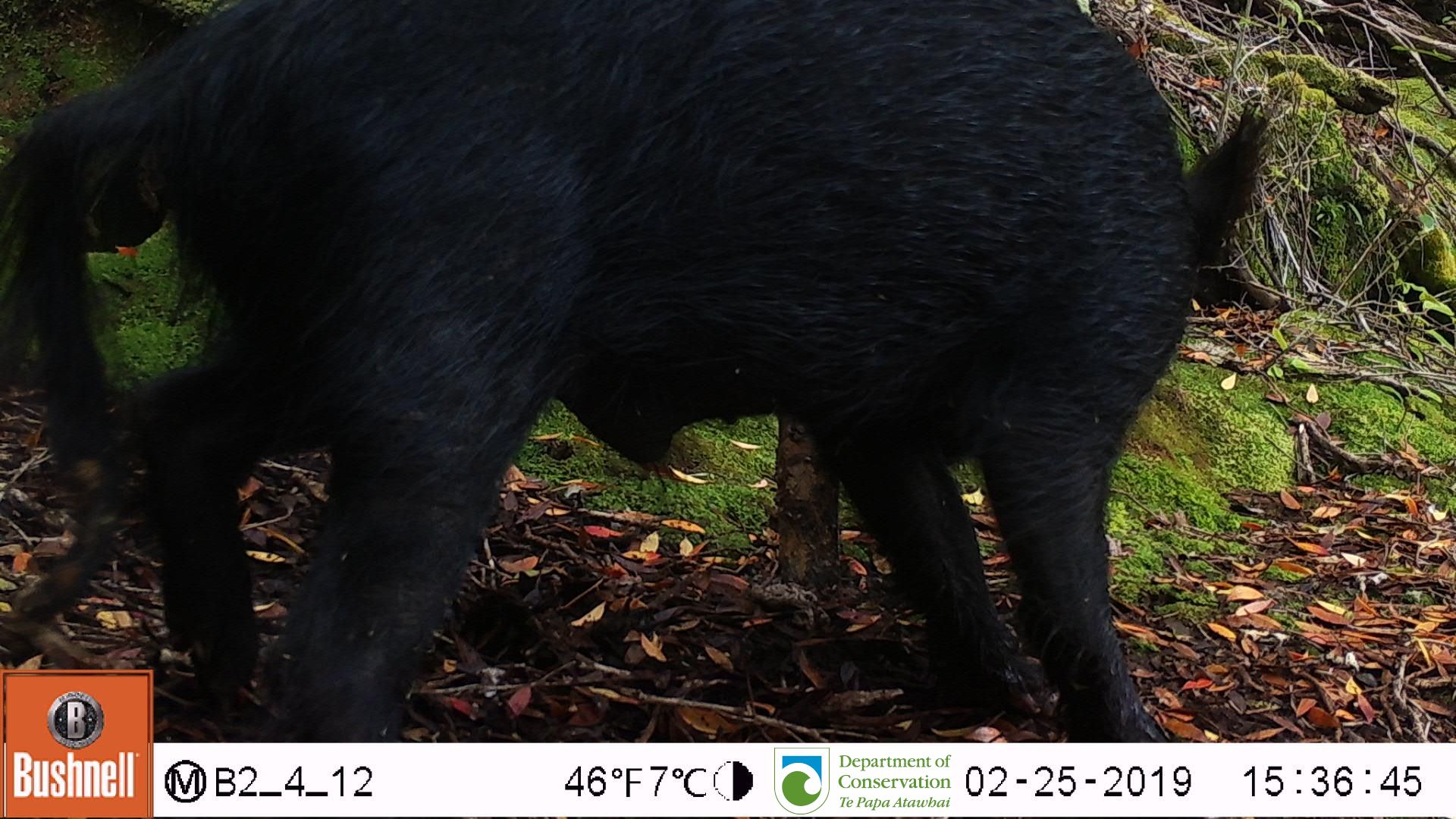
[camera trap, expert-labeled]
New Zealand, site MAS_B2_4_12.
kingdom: Animalia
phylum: Chordata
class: Mammalia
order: Artiodactyla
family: Suidae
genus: Sus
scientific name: Sus scrofa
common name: pig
Pig (Sus scrofa).